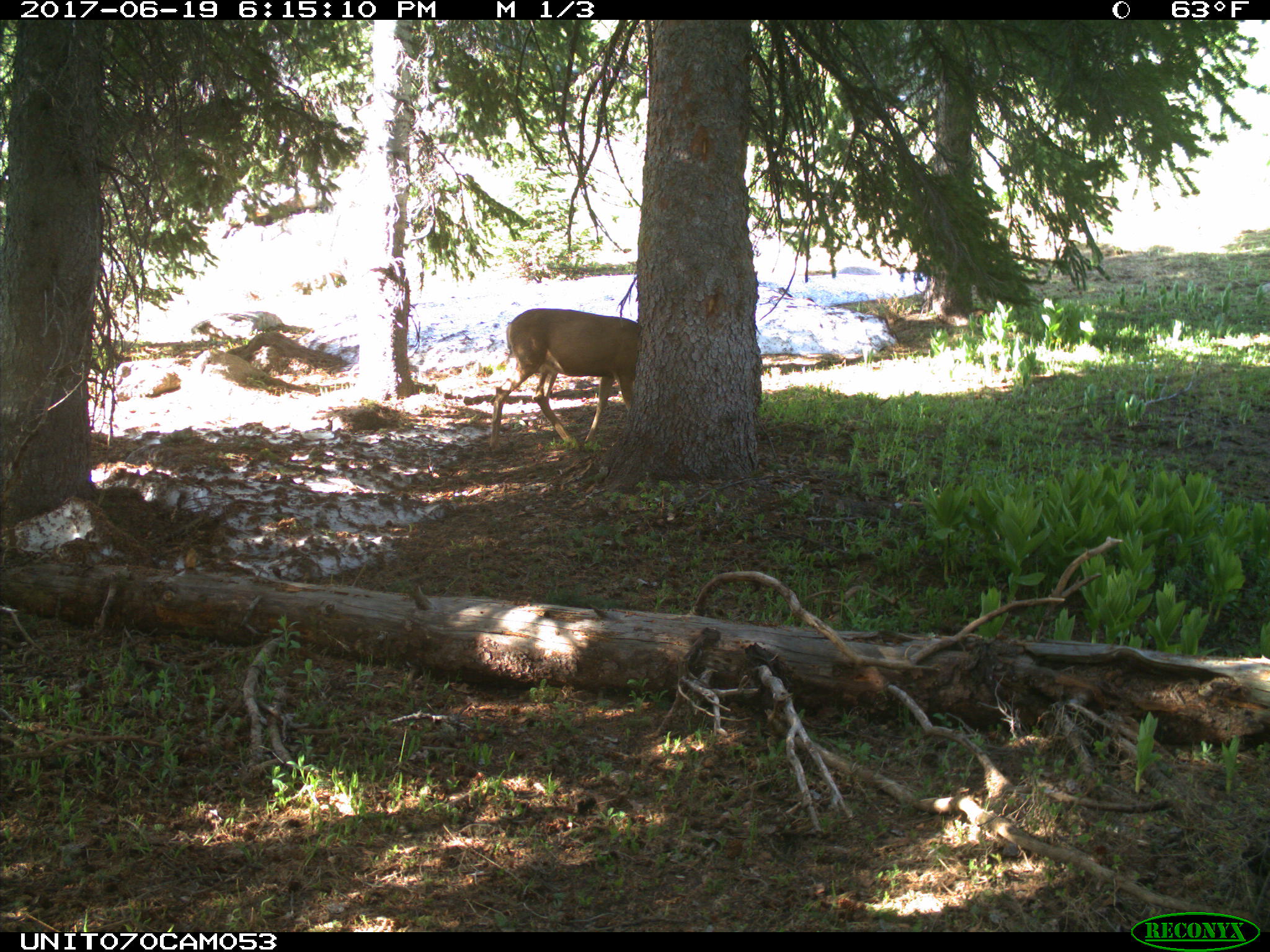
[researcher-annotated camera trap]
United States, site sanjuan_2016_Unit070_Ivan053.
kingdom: Animalia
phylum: Chordata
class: Mammalia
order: Artiodactyla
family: Cervidae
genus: Odocoileus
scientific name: Odocoileus hemionus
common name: mule deer